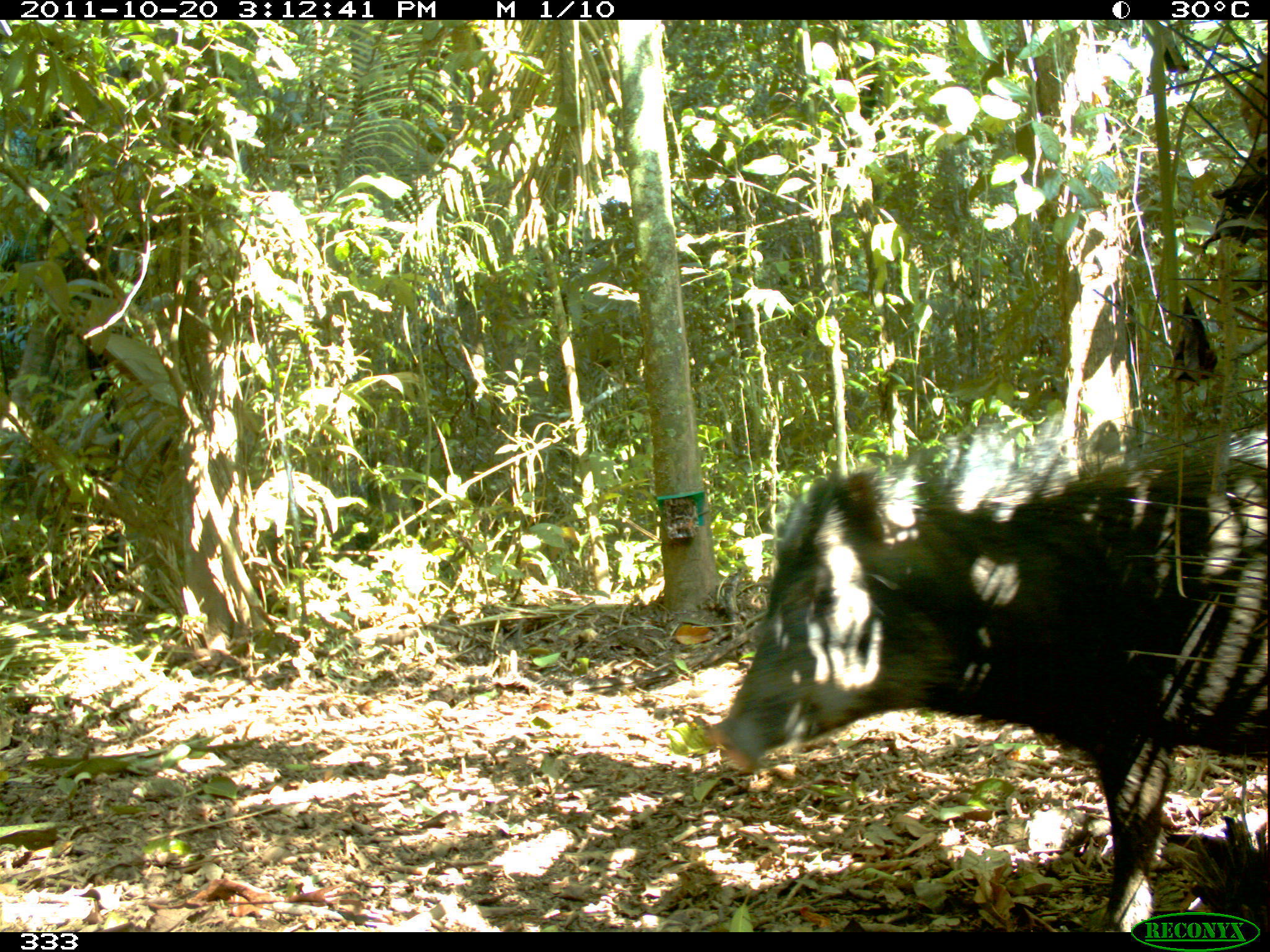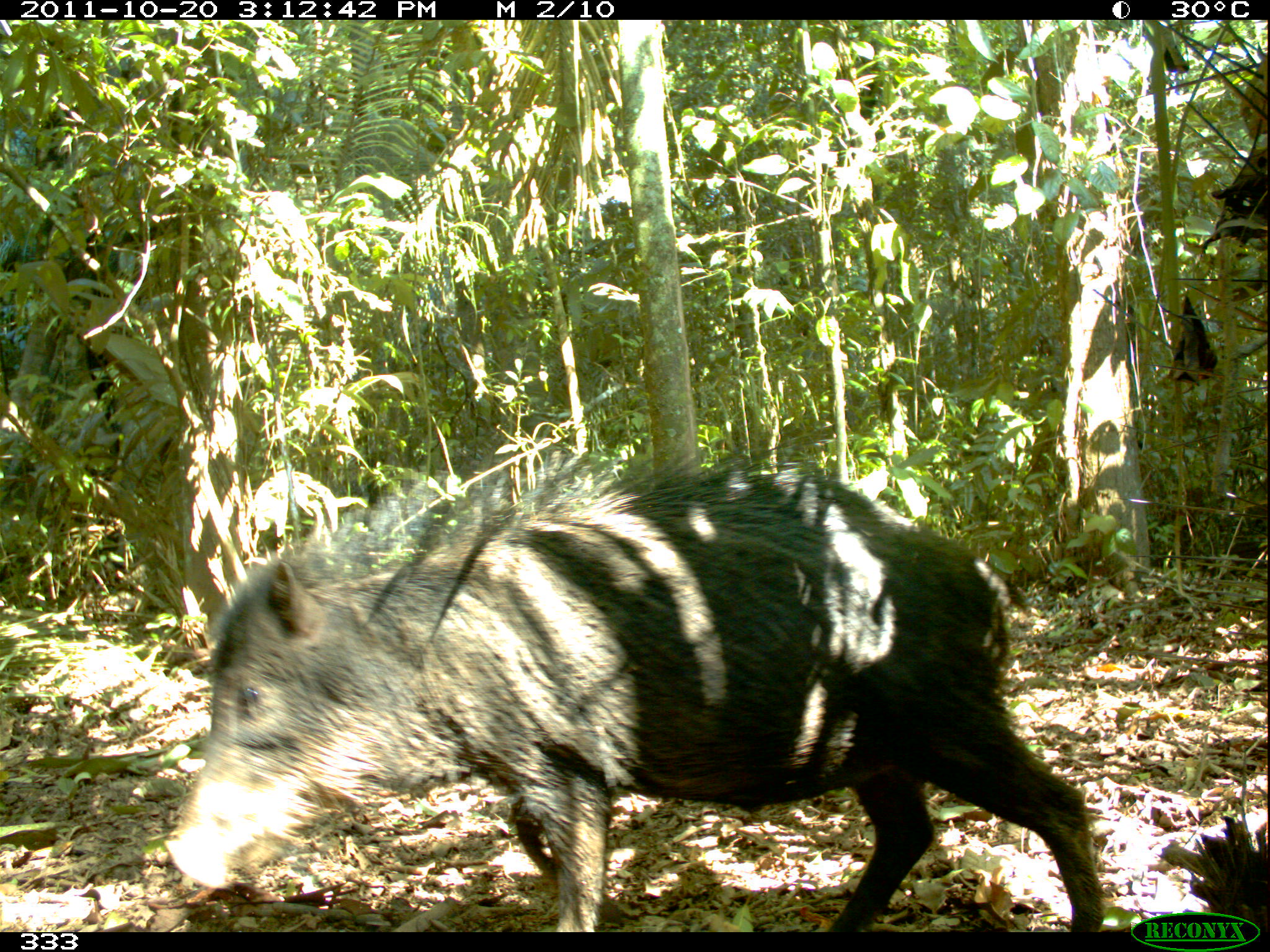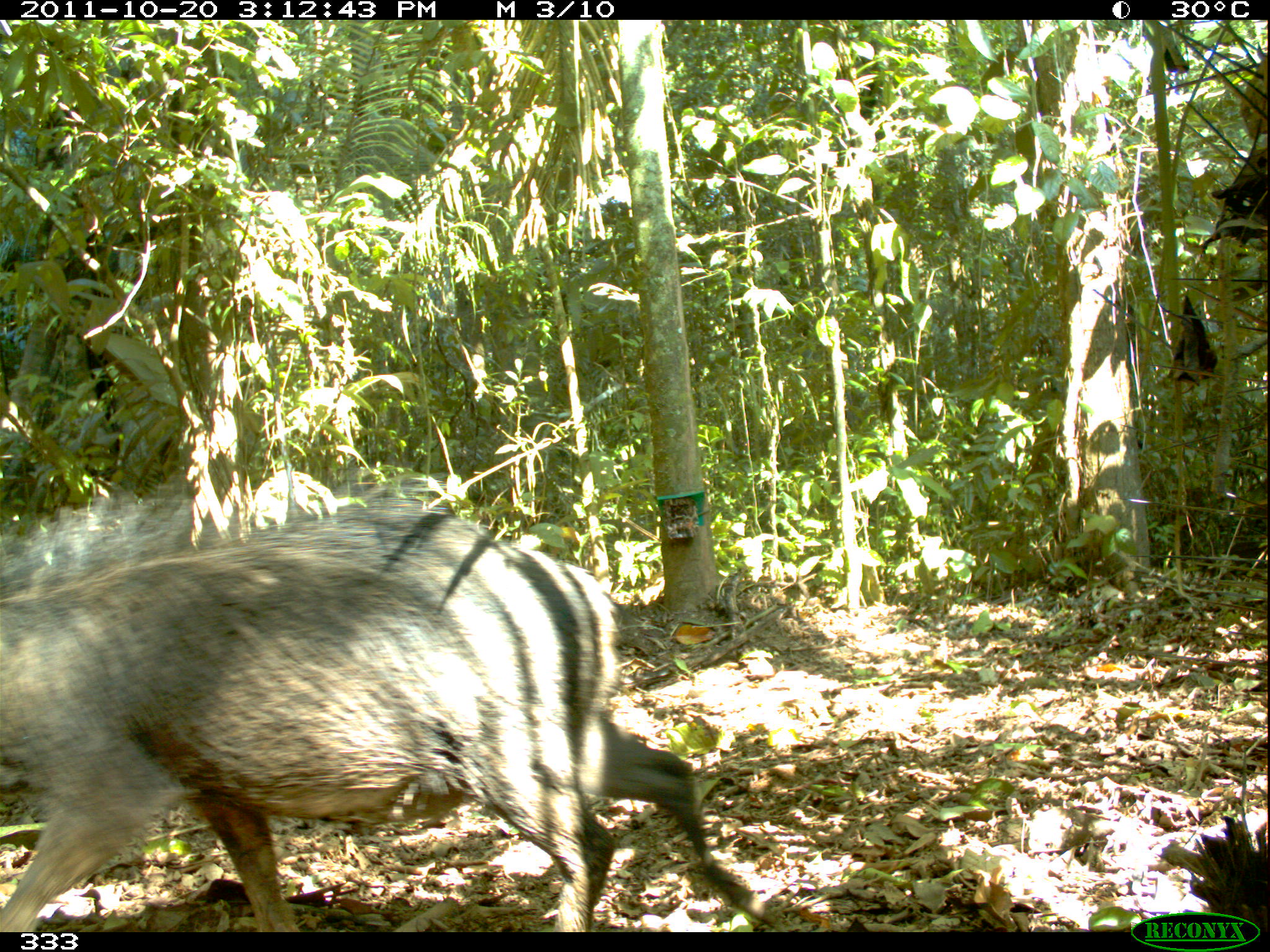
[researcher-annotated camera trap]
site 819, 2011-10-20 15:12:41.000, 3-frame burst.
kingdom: Animalia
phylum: Chordata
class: Mammalia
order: Artiodactyla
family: Tayassuidae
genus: Tayassu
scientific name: Tayassu pecari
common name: white-lipped peccary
Tayassu pecari (white-lipped peccary).